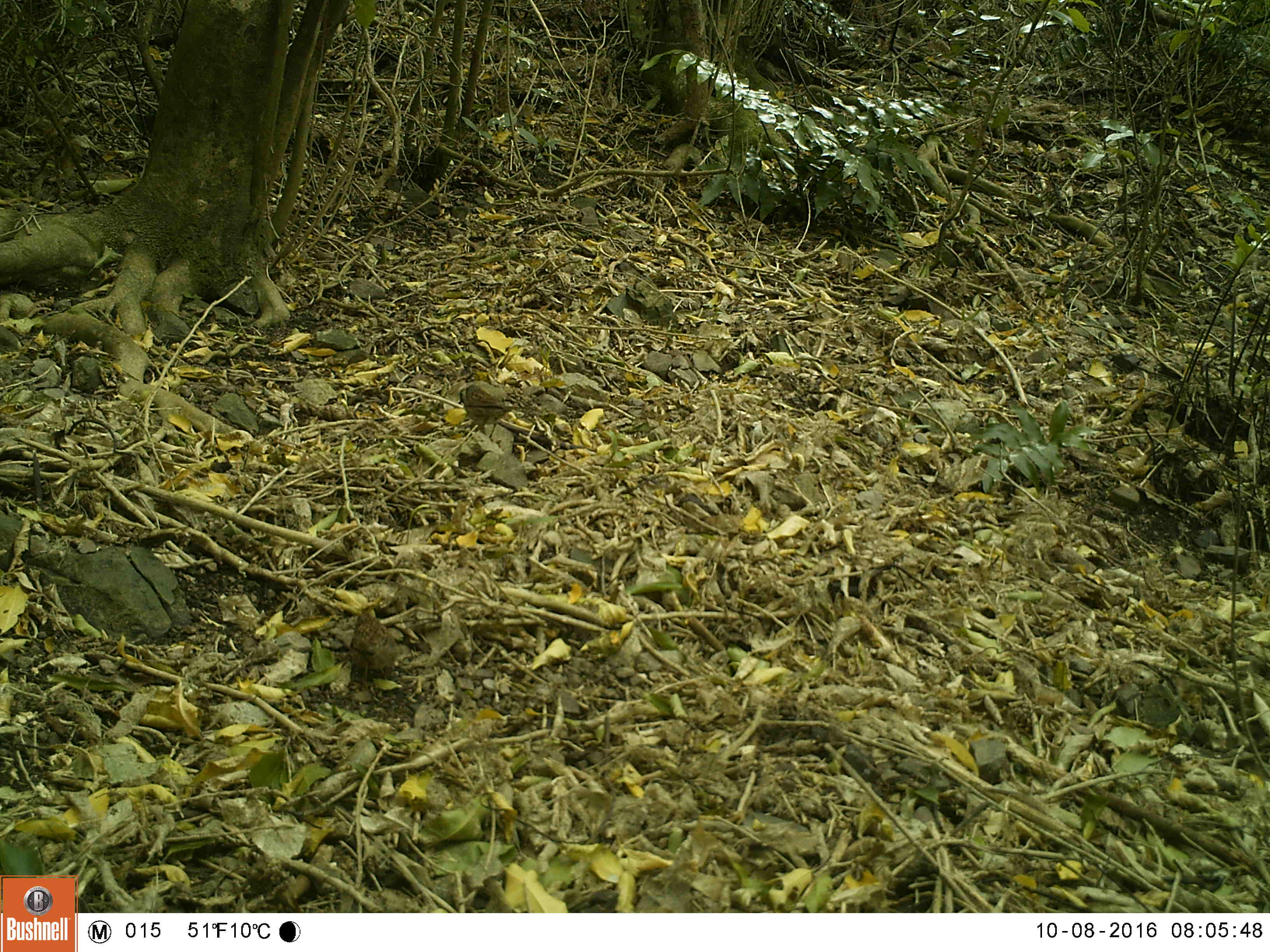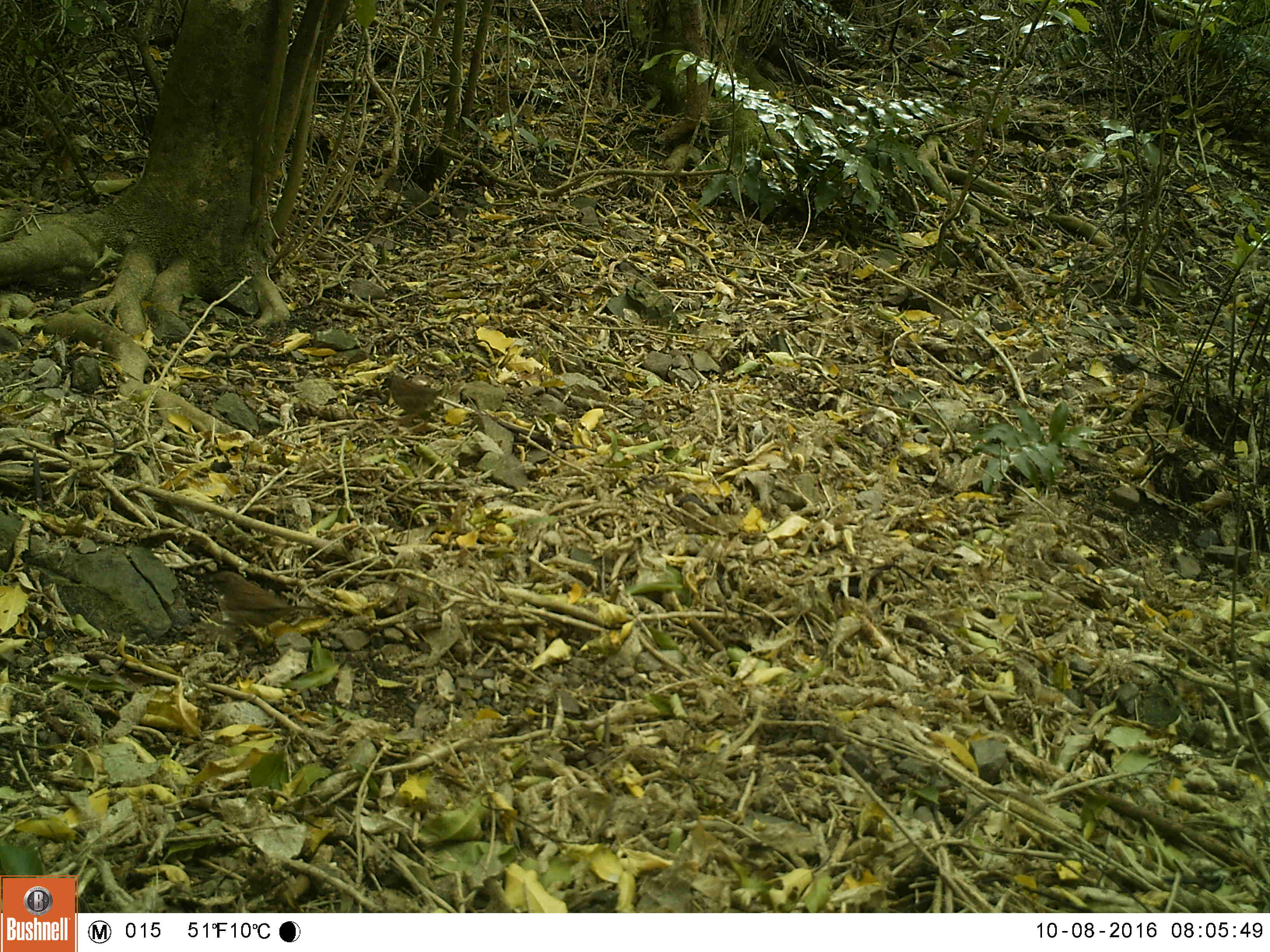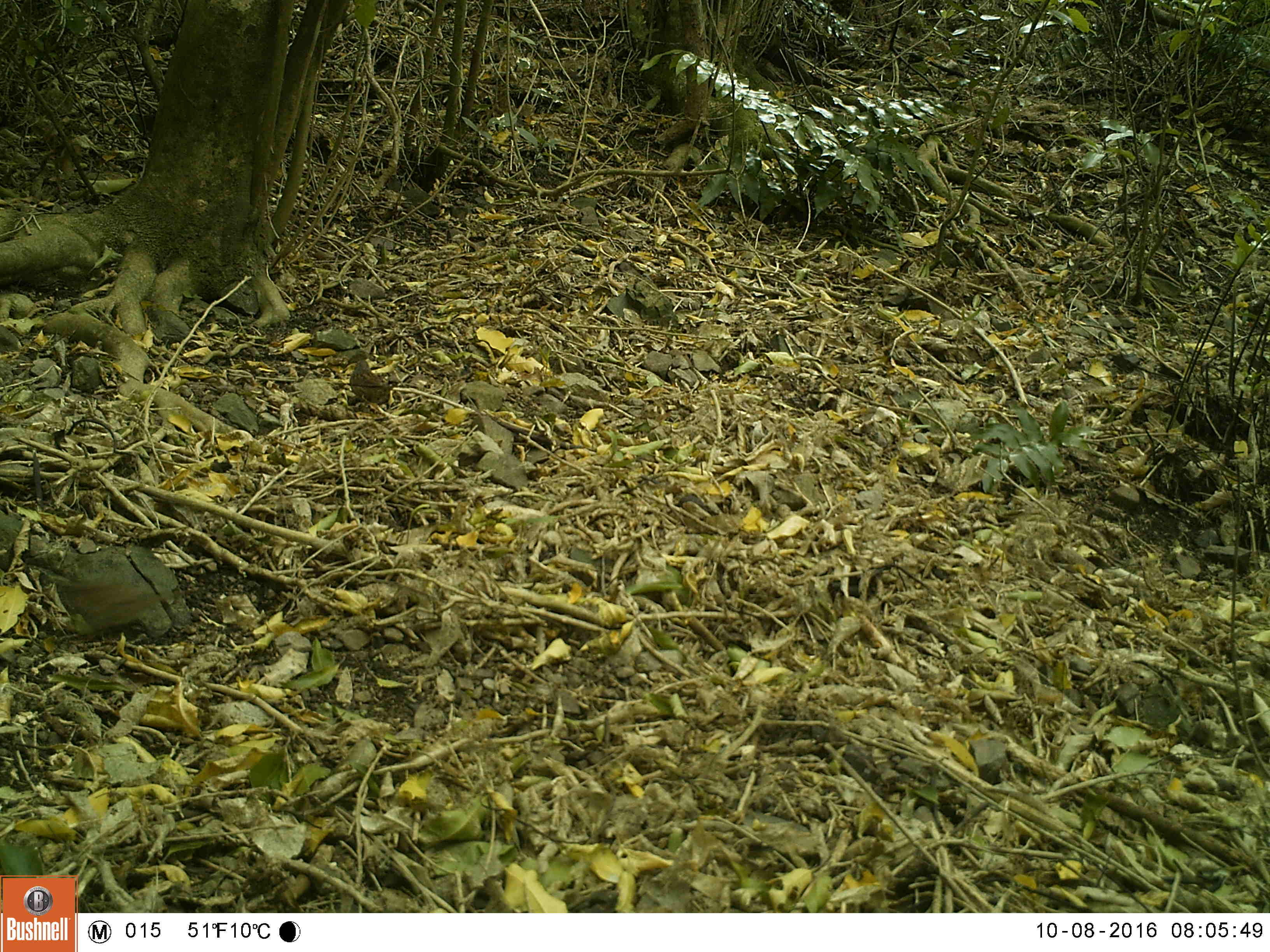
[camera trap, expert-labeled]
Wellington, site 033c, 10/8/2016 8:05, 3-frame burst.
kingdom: Animalia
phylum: Chordata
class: Aves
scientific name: Aves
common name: bird